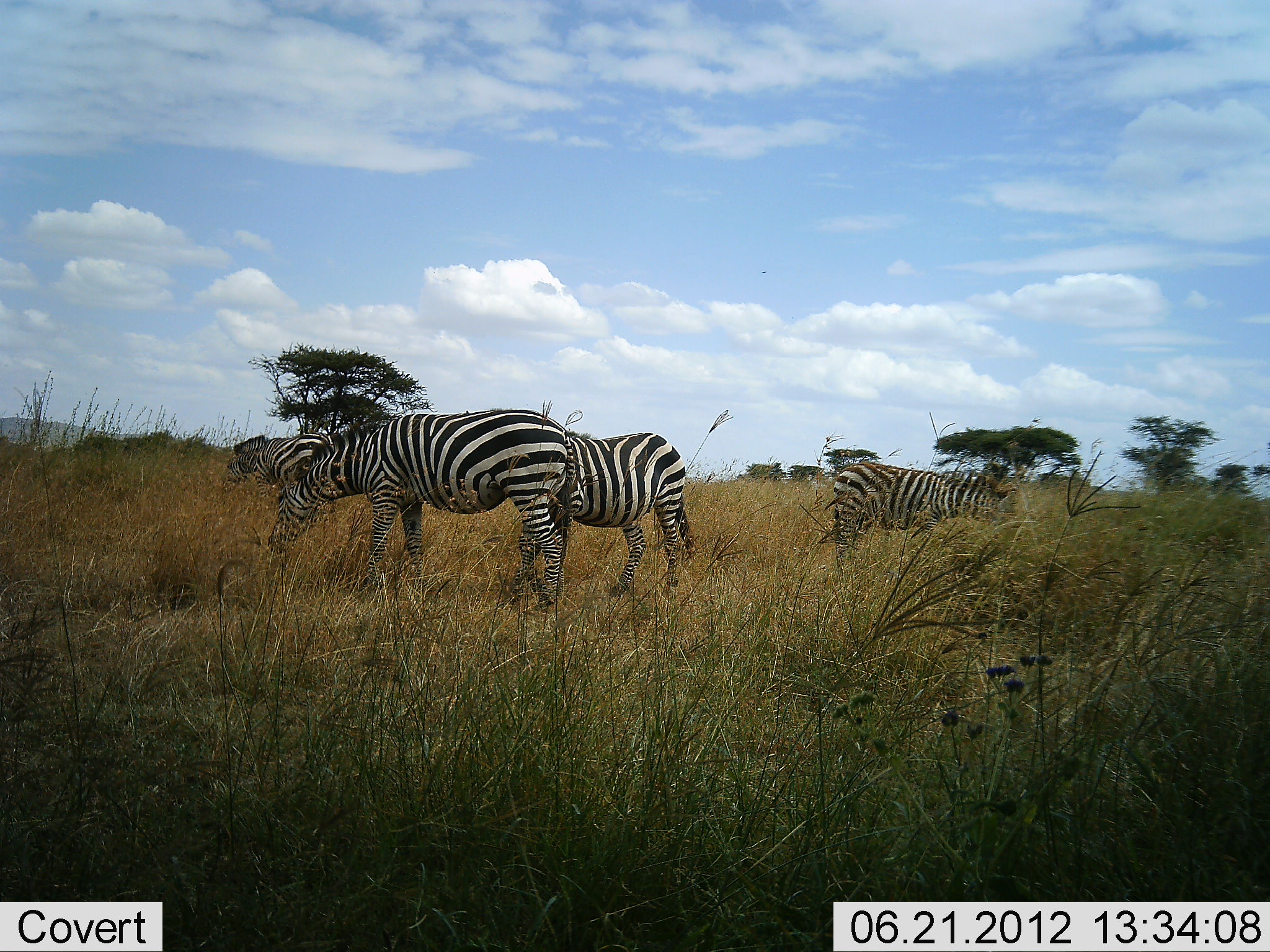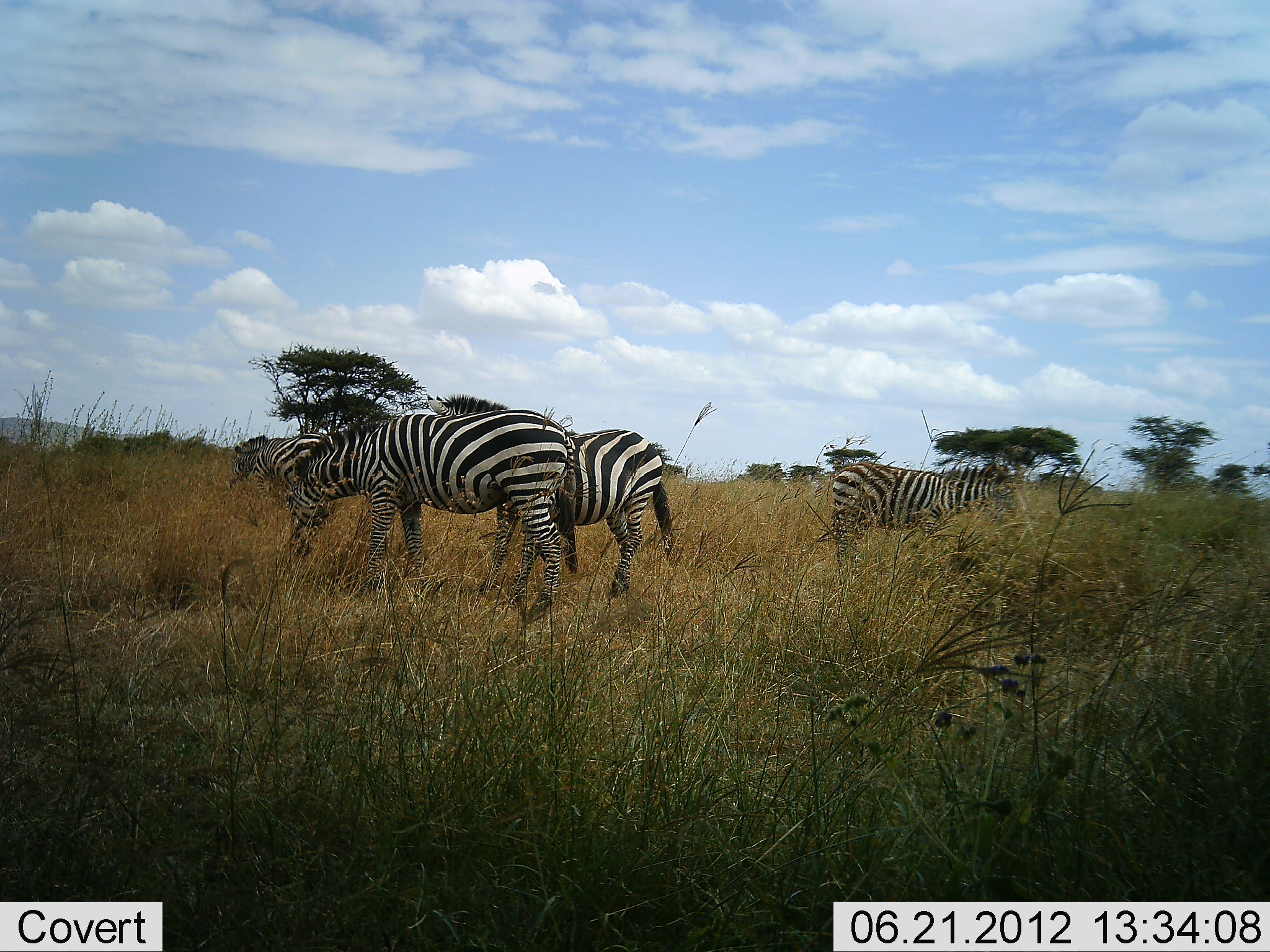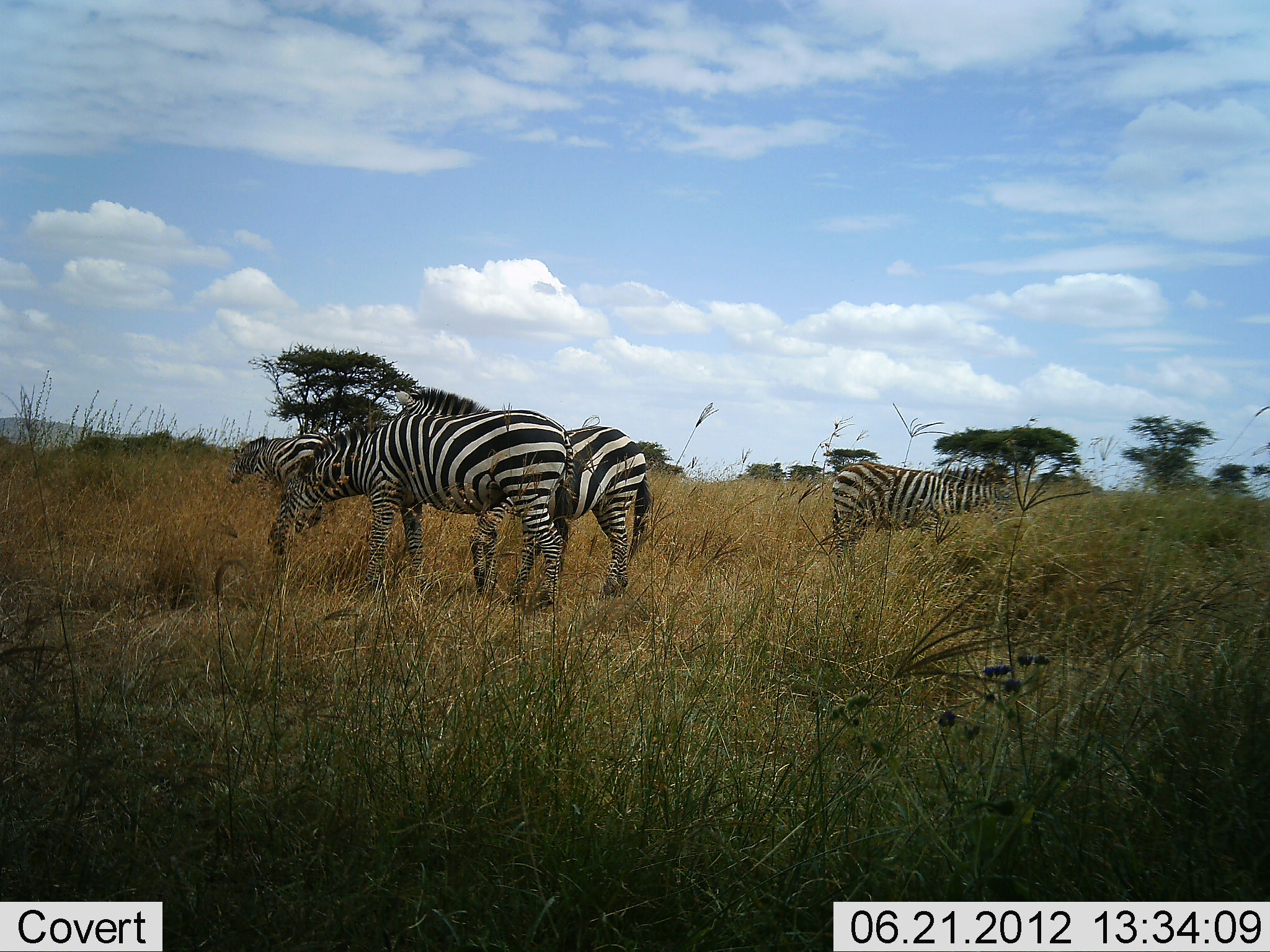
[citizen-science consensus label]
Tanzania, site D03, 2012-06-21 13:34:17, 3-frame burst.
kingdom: Animalia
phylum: Chordata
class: Mammalia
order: Perissodactyla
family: Equidae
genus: Equus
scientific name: Equus quagga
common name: plains zebra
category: zebra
Zebra (plains zebra) (Equus quagga), count 4. Behavior (volunteer vote fractions): standing 60%, resting 0%, moving 0%, interacting 0%. Young present (vote fraction): 0%. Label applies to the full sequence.